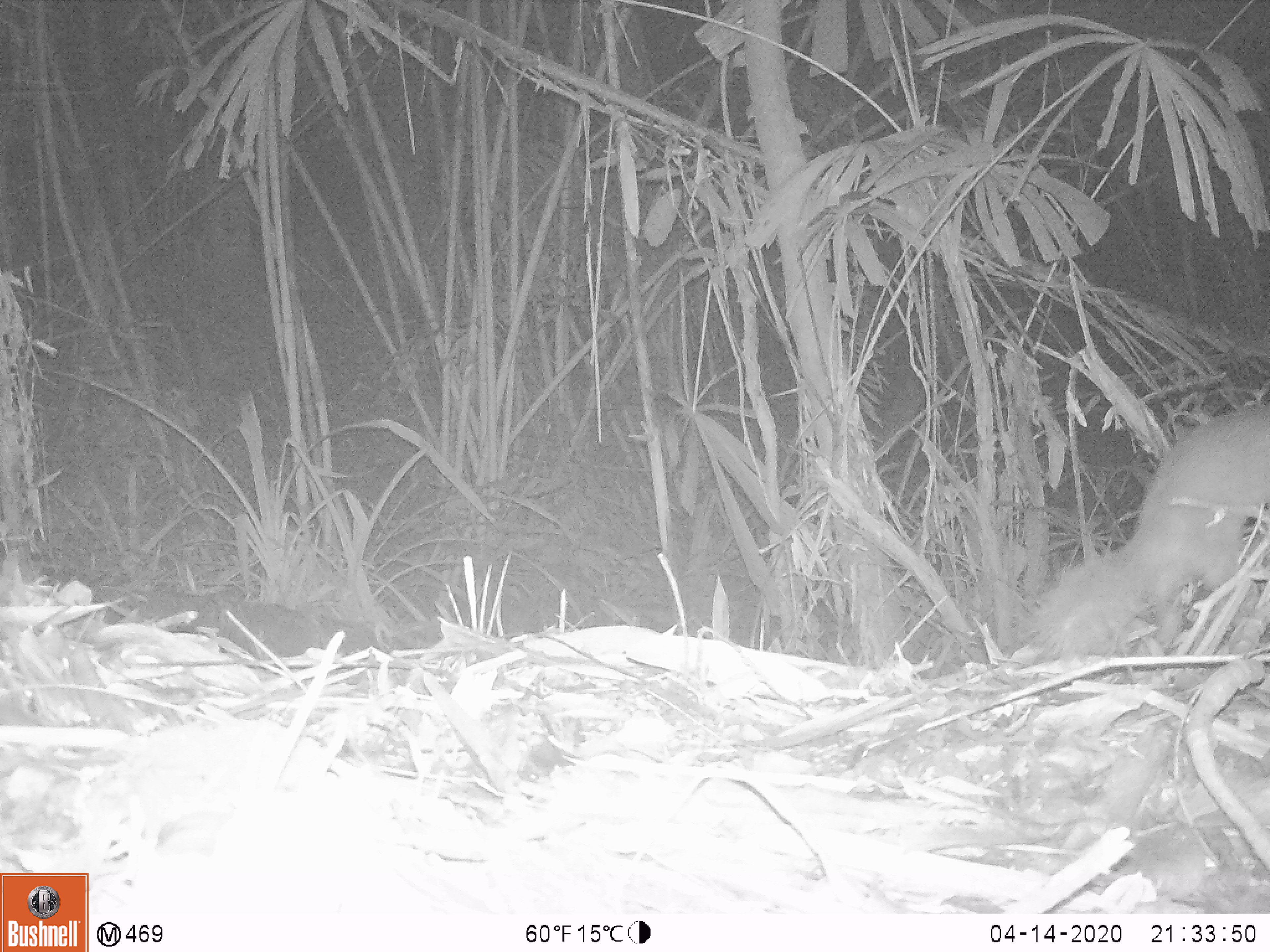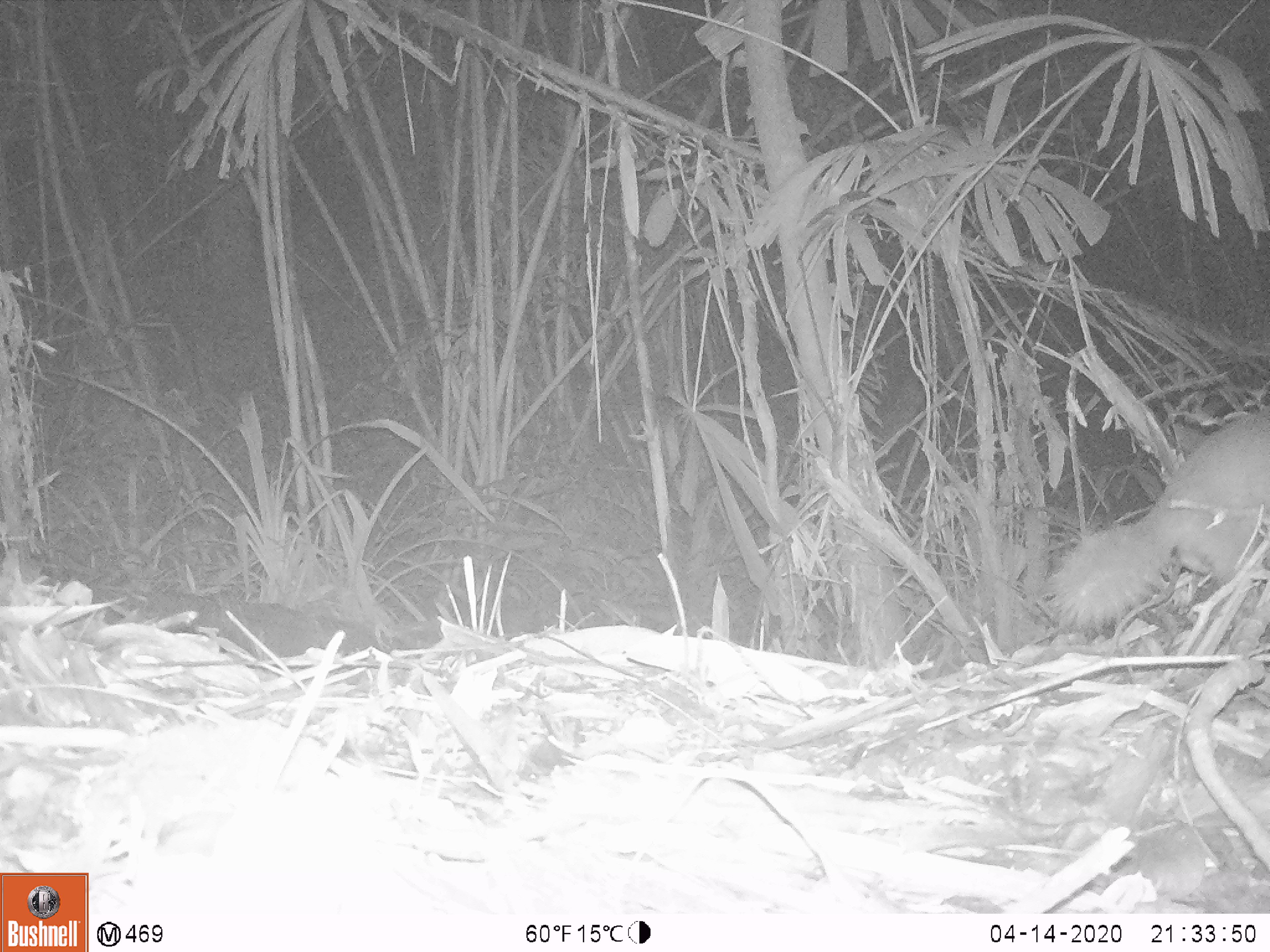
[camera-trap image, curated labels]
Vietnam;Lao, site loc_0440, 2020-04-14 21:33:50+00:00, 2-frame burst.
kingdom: Animalia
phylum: Chordata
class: Mammalia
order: Carnivora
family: Mustelidae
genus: Melogale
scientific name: Melogale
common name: ferret badger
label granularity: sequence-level